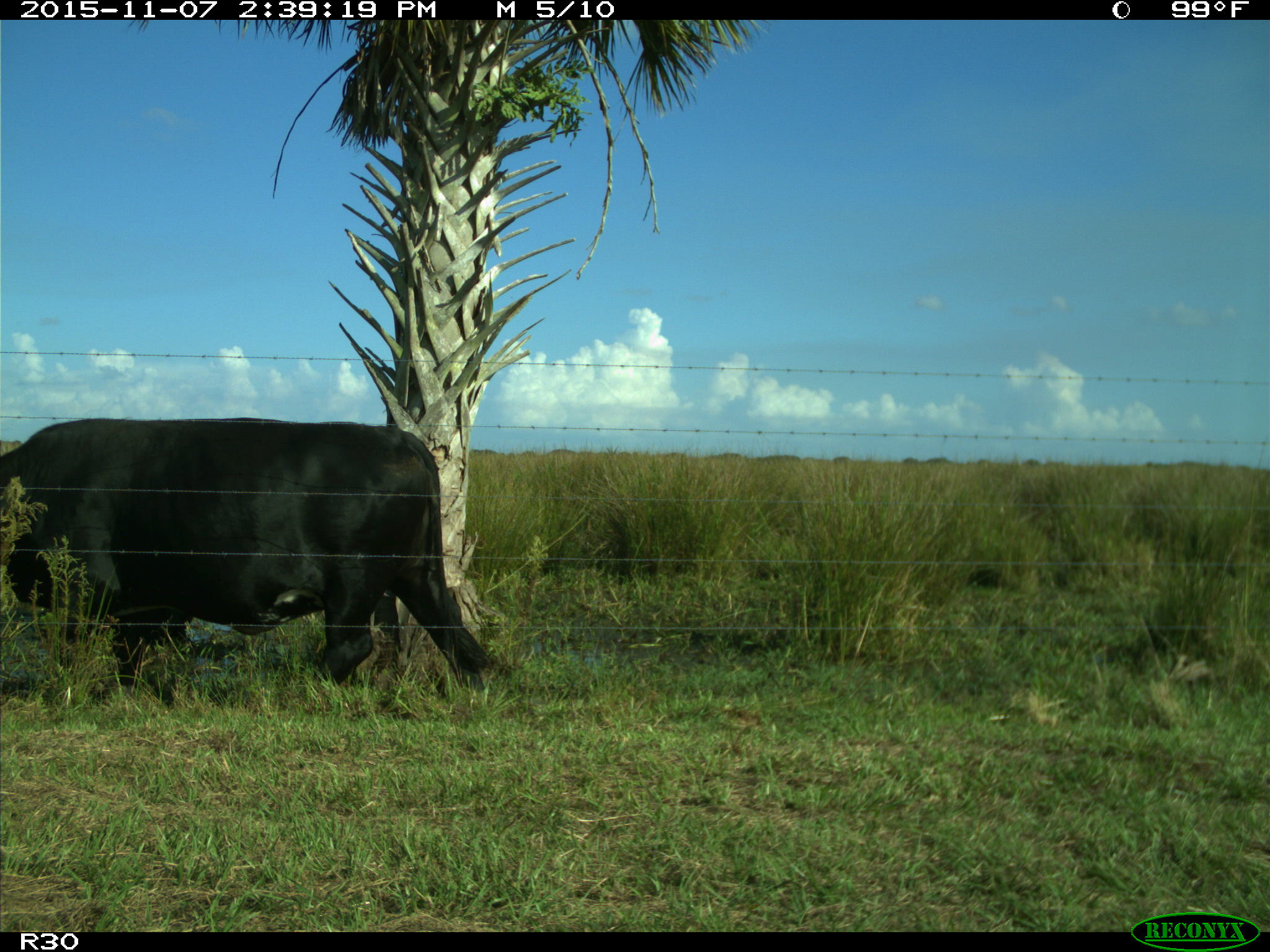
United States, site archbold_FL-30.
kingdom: Animalia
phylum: Chordata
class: Mammalia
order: Artiodactyla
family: Bovidae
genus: Bos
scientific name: Bos taurus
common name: domestic cow